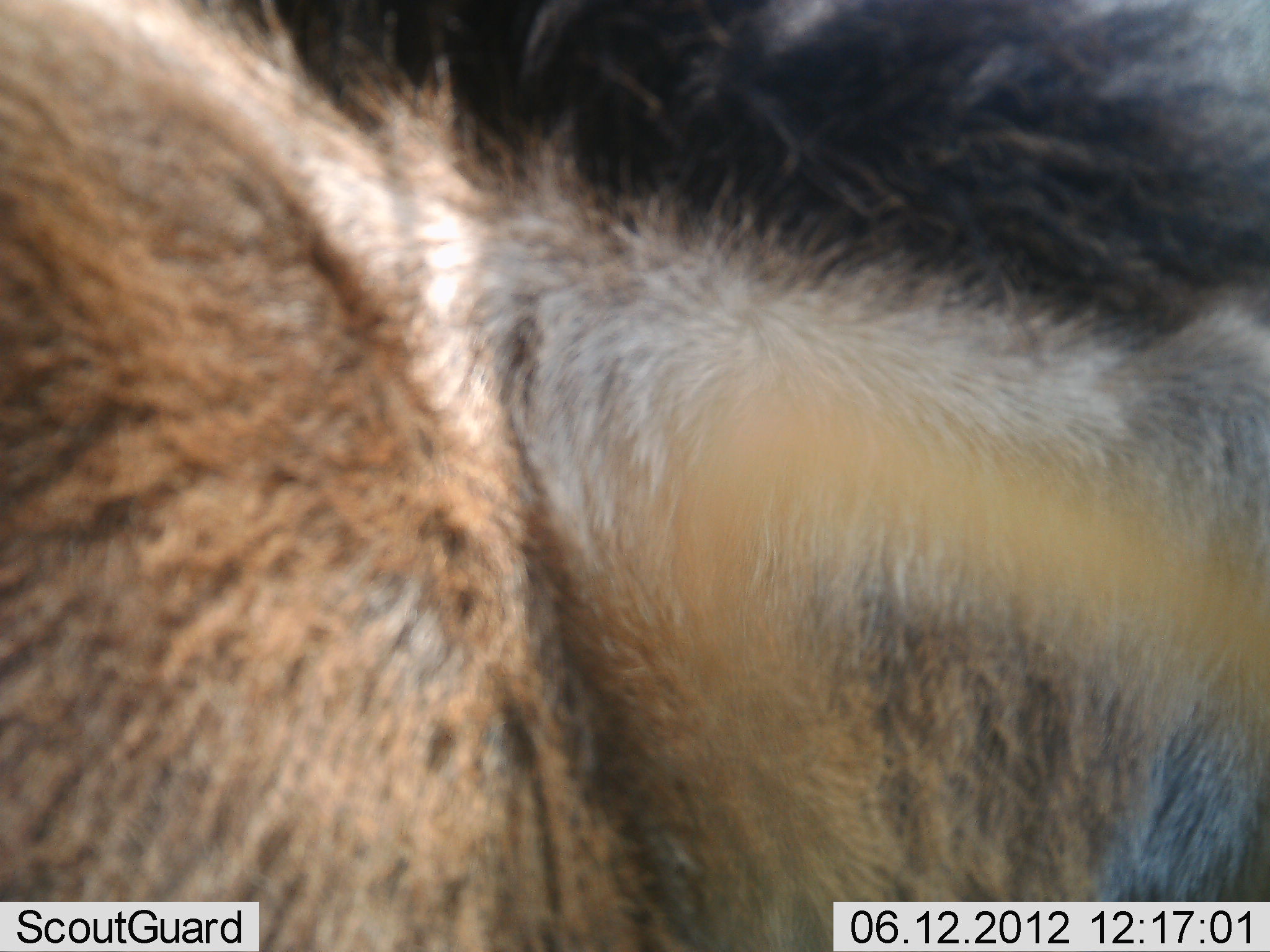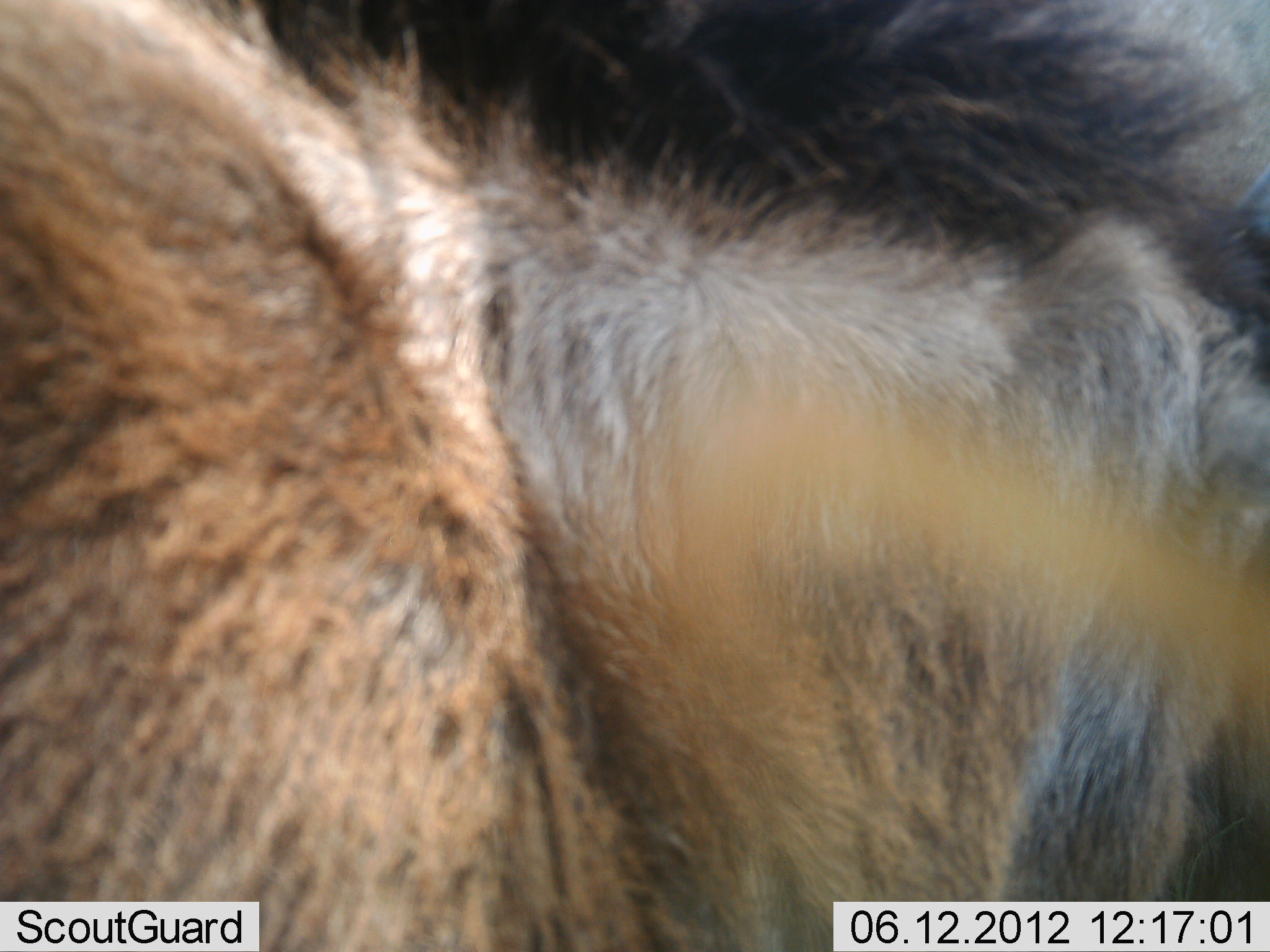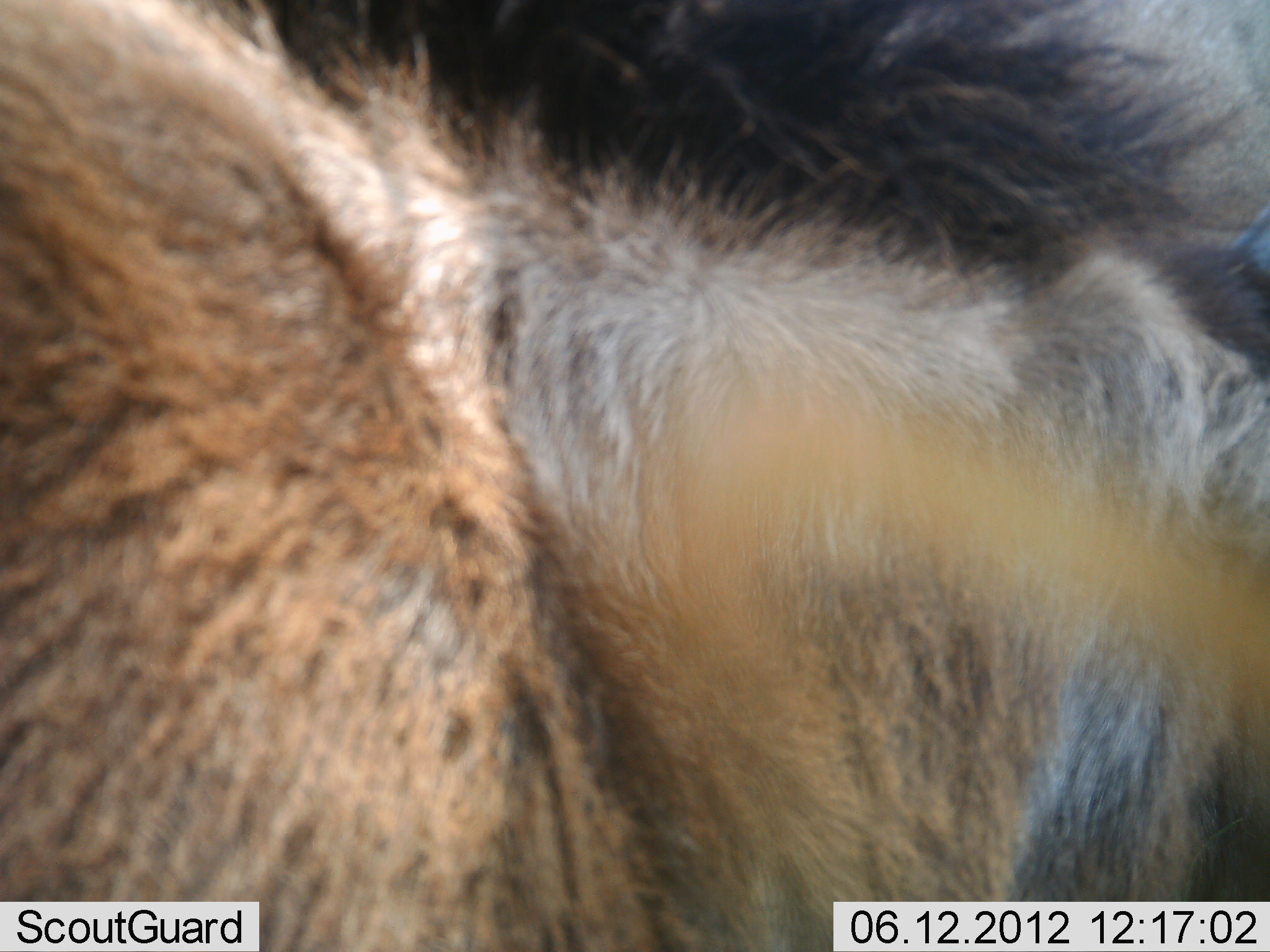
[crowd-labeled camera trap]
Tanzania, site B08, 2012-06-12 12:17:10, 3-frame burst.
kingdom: Animalia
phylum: Chordata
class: Mammalia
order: Artiodactyla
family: Bovidae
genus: Connochaetes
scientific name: Connochaetes taurinus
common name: blue wildebeest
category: wildebeest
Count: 1.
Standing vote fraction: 71%.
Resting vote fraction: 14%.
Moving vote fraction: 14%.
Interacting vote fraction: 14%.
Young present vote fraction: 14%.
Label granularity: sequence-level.